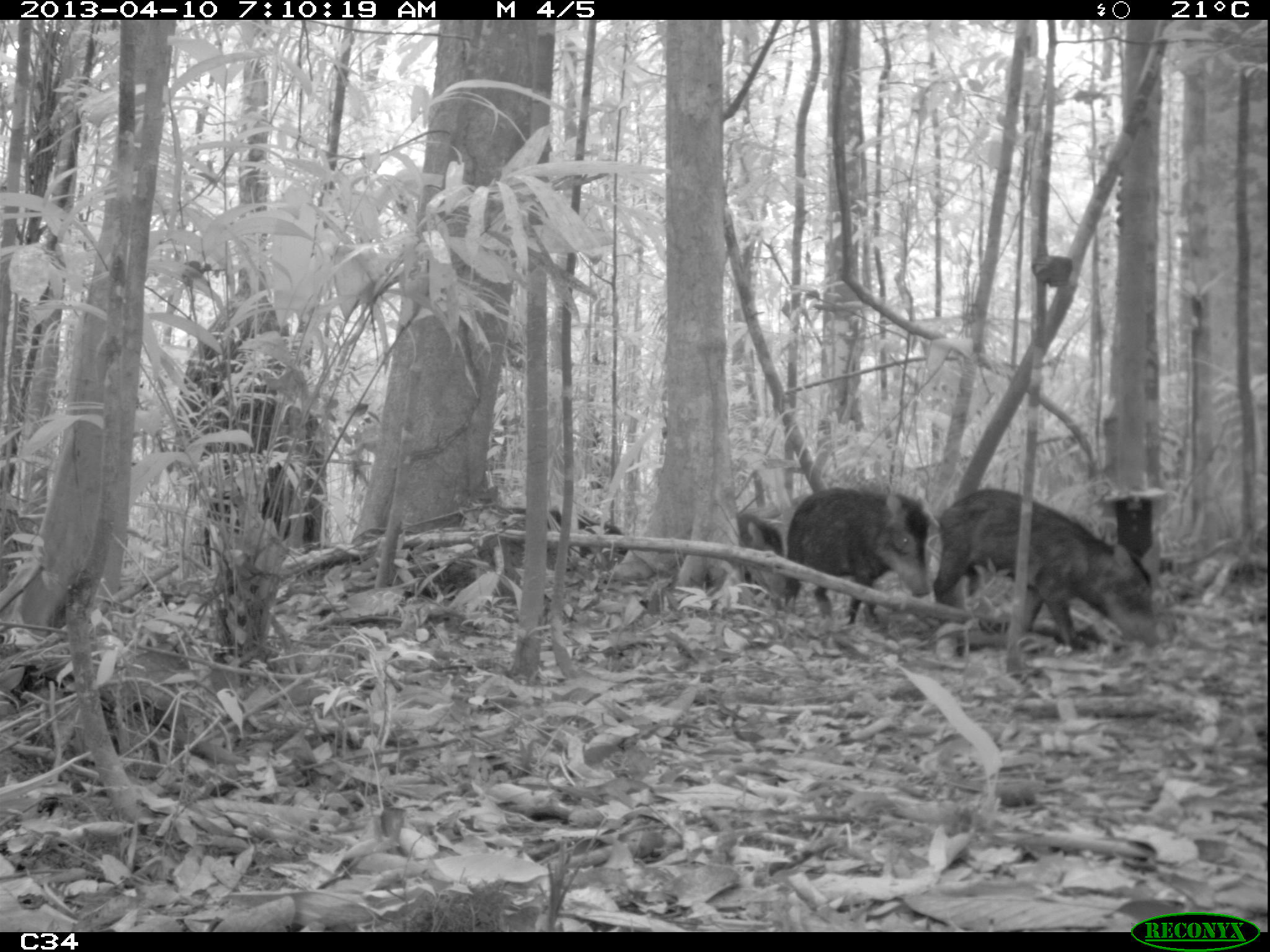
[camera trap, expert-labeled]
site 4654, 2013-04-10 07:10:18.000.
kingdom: Animalia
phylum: Chordata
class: Mammalia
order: Artiodactyla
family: Tayassuidae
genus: Tayassu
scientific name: Tayassu pecari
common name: white-lipped peccary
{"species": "Tayassu pecari (white-lipped peccary)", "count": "5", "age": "adult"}